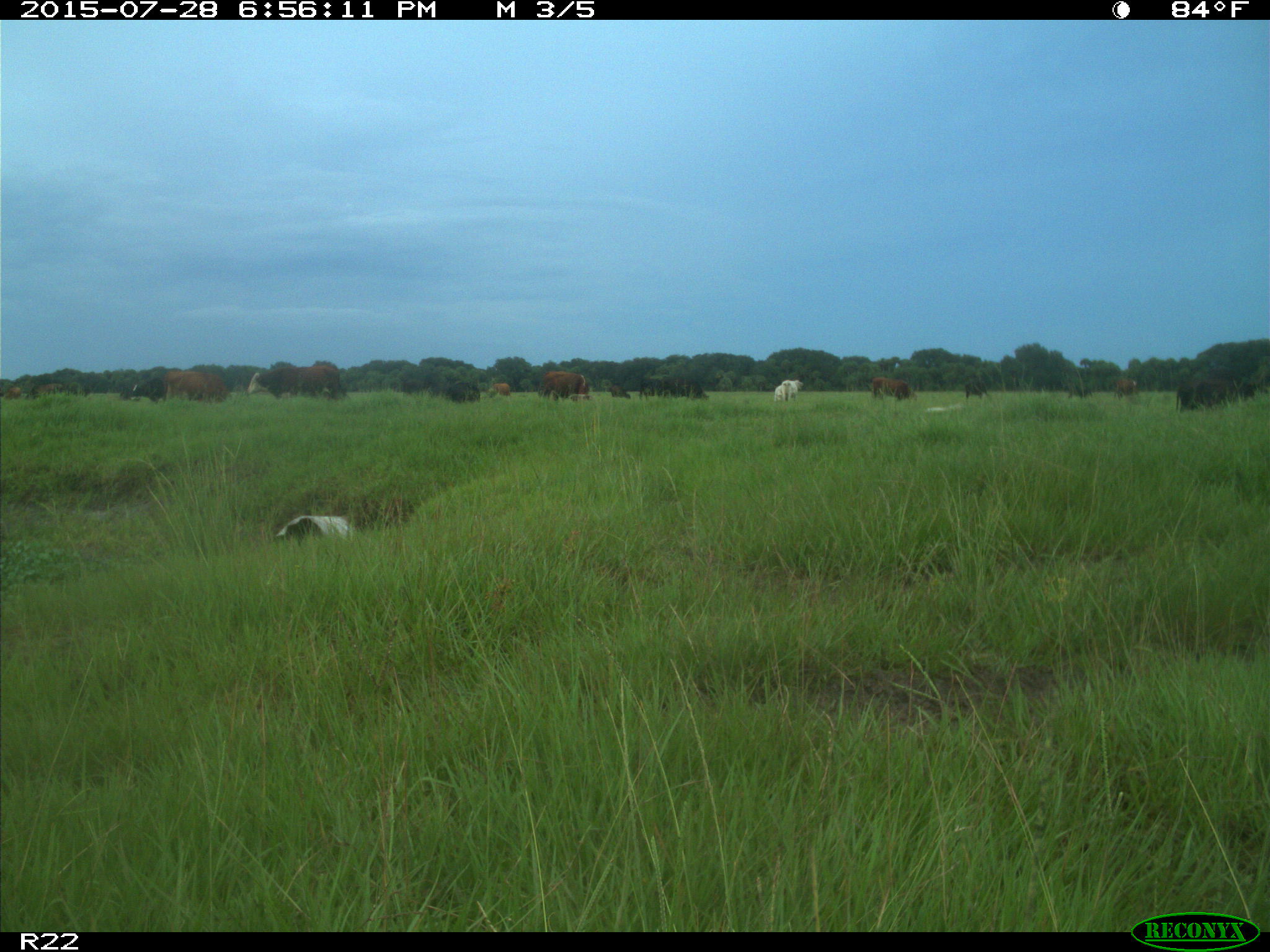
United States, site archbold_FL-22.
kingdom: Animalia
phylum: Chordata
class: Mammalia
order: Artiodactyla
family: Bovidae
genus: Bos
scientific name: Bos taurus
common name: domestic cow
Bos taurus (domestic cow).